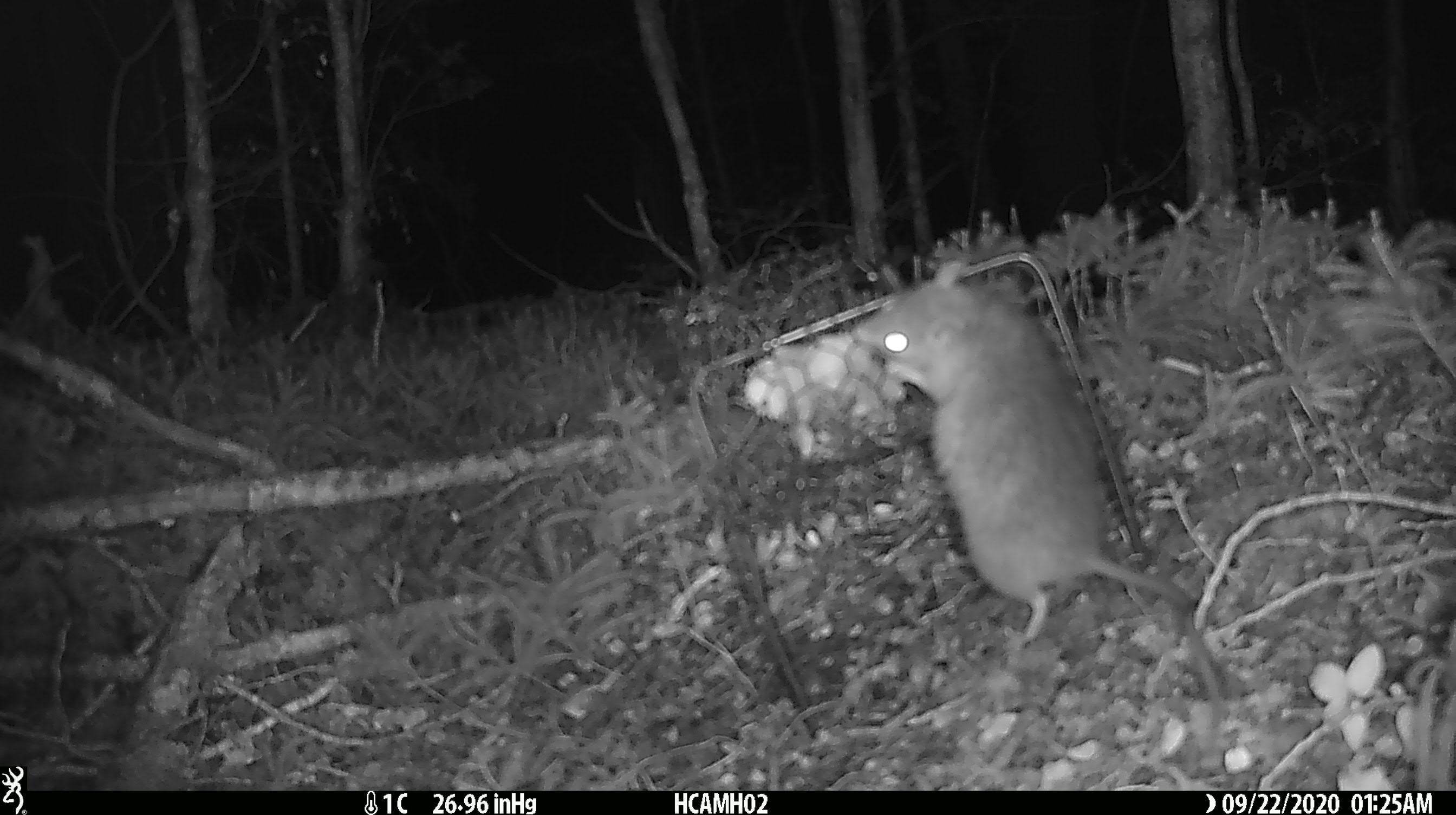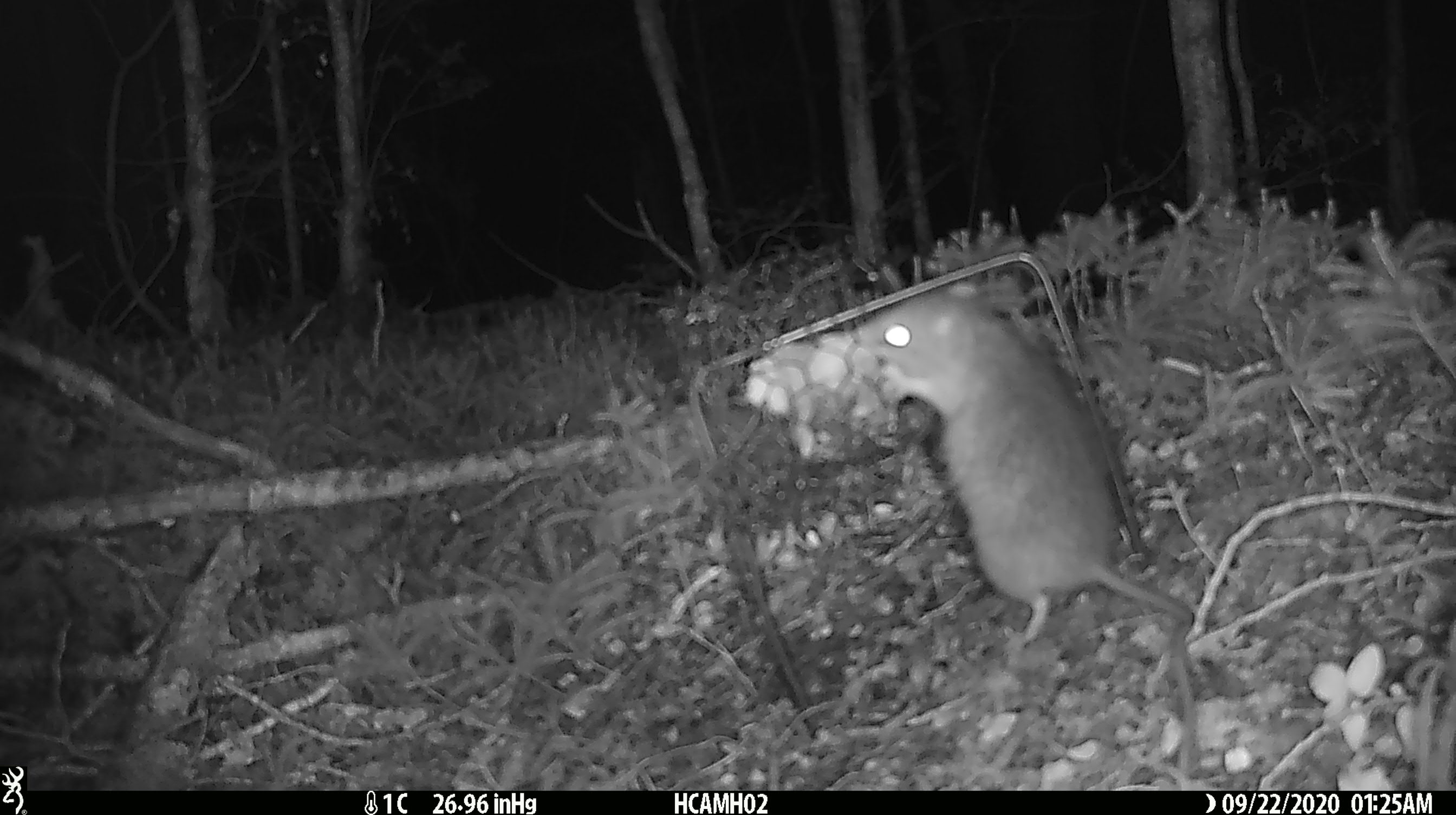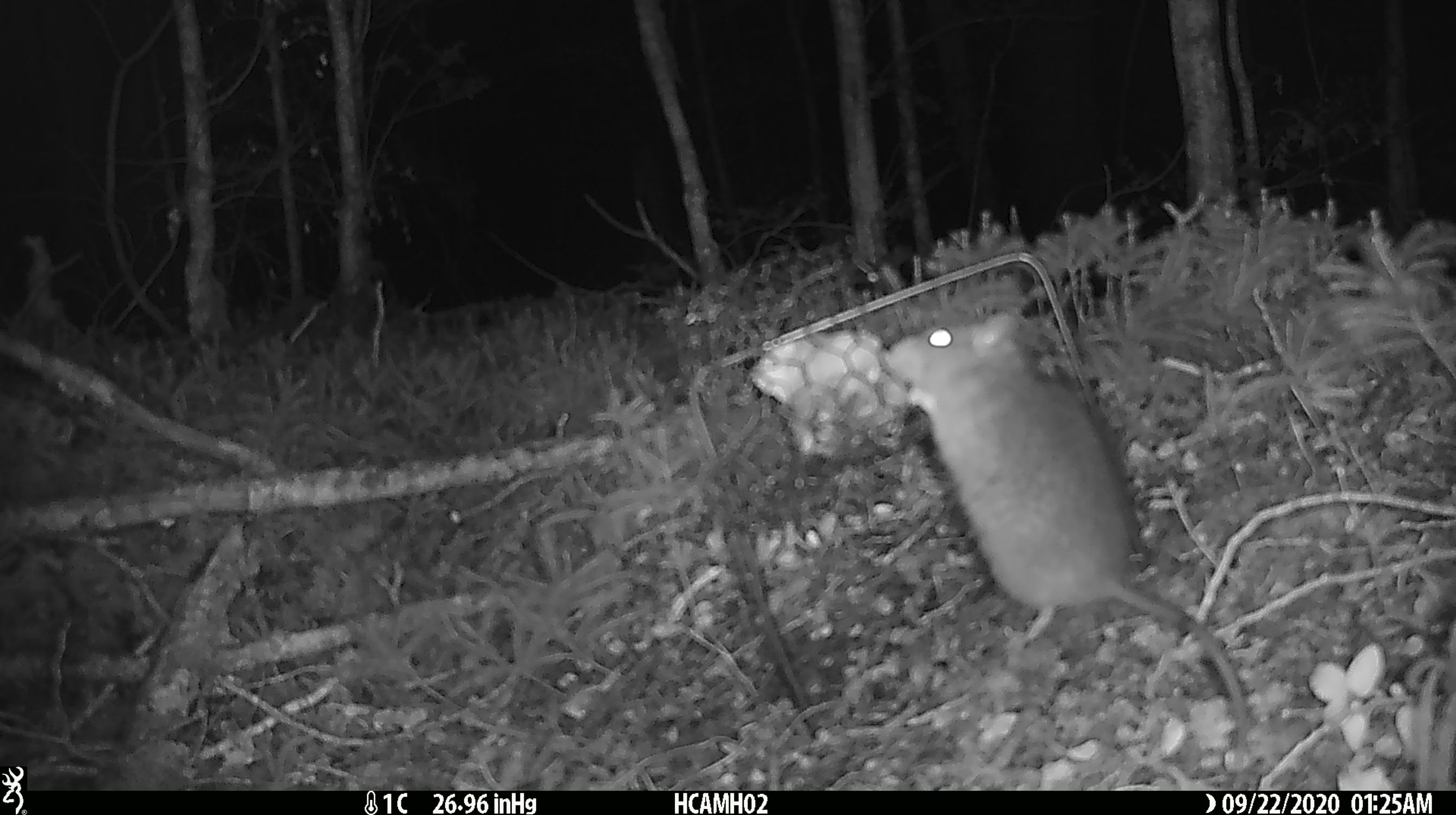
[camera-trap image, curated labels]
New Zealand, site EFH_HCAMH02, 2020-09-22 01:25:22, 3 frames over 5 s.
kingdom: Animalia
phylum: Chordata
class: Mammalia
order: Rodentia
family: Muridae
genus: Rattus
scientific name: Rattus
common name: rat